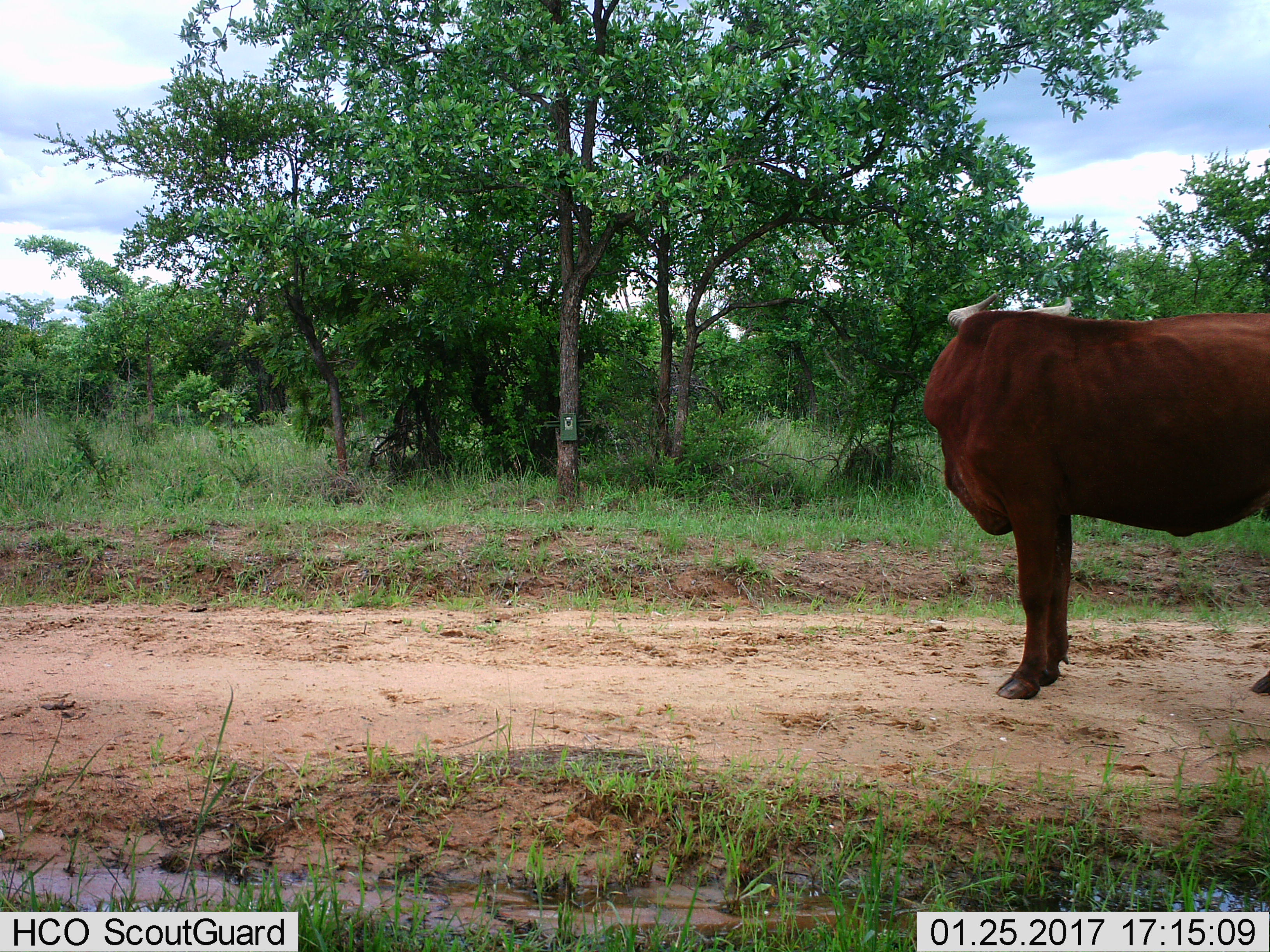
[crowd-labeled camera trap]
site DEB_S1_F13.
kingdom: Animalia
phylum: Chordata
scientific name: Vertebrata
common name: domestic animal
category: domesticanimal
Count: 1.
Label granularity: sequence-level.